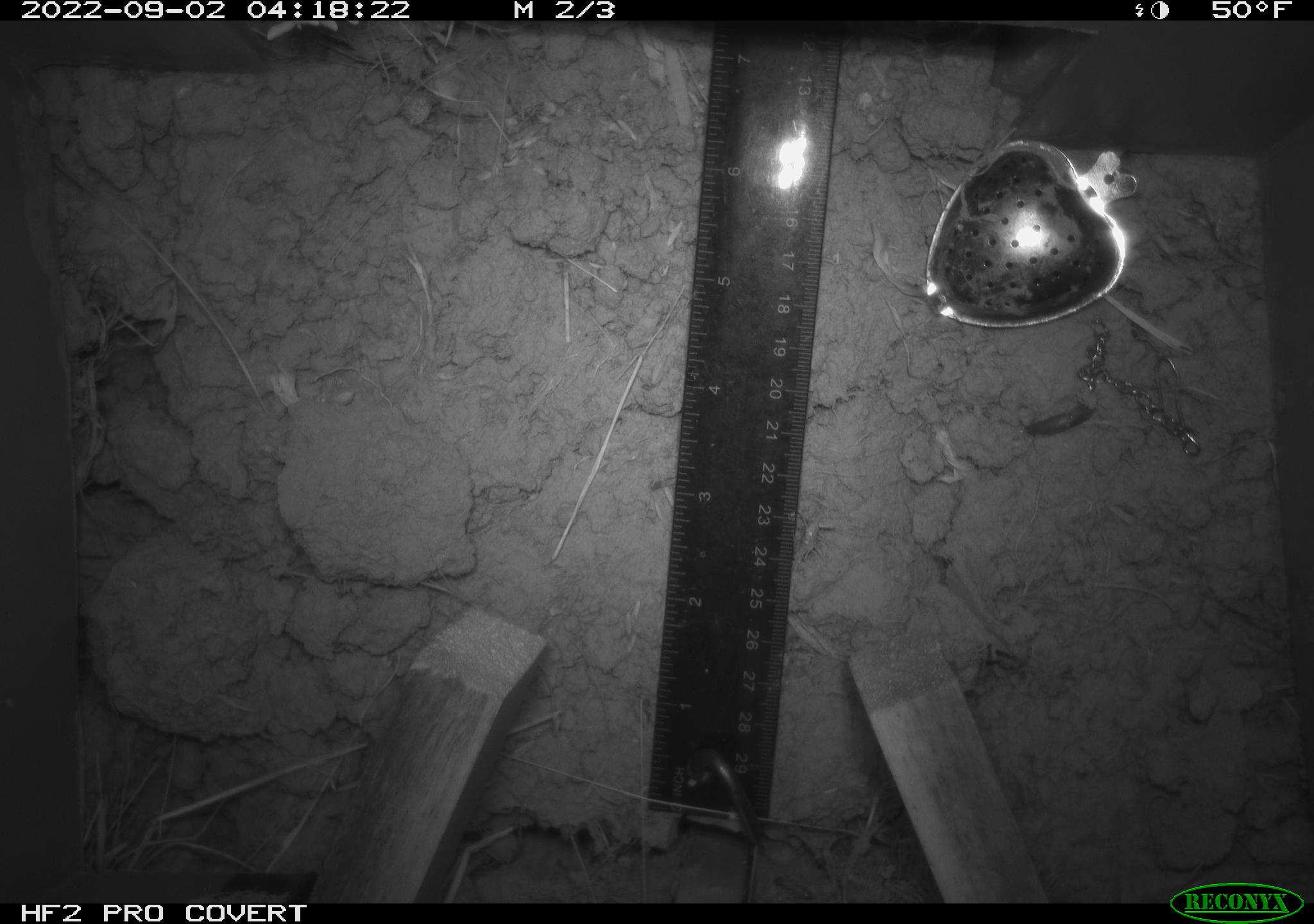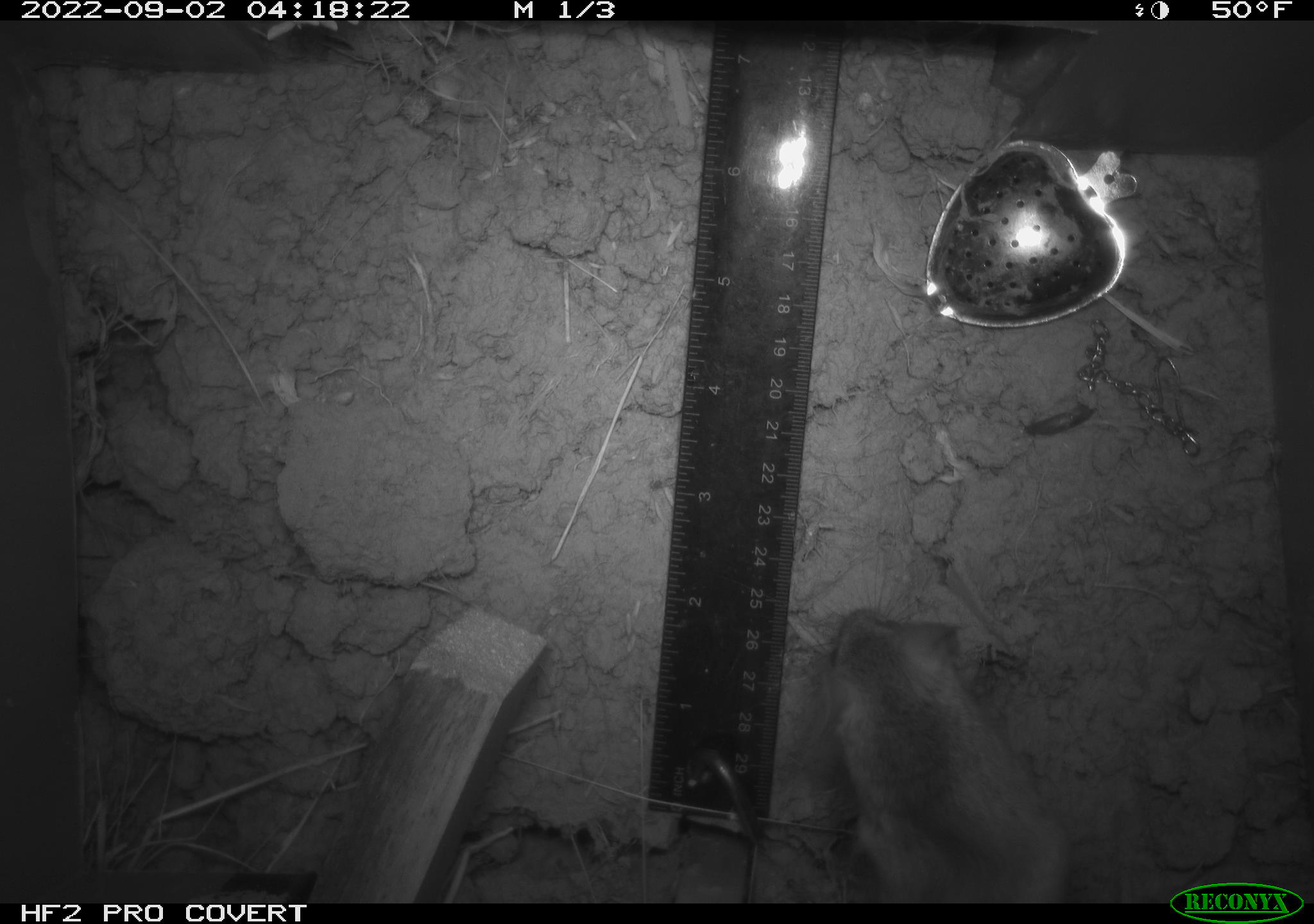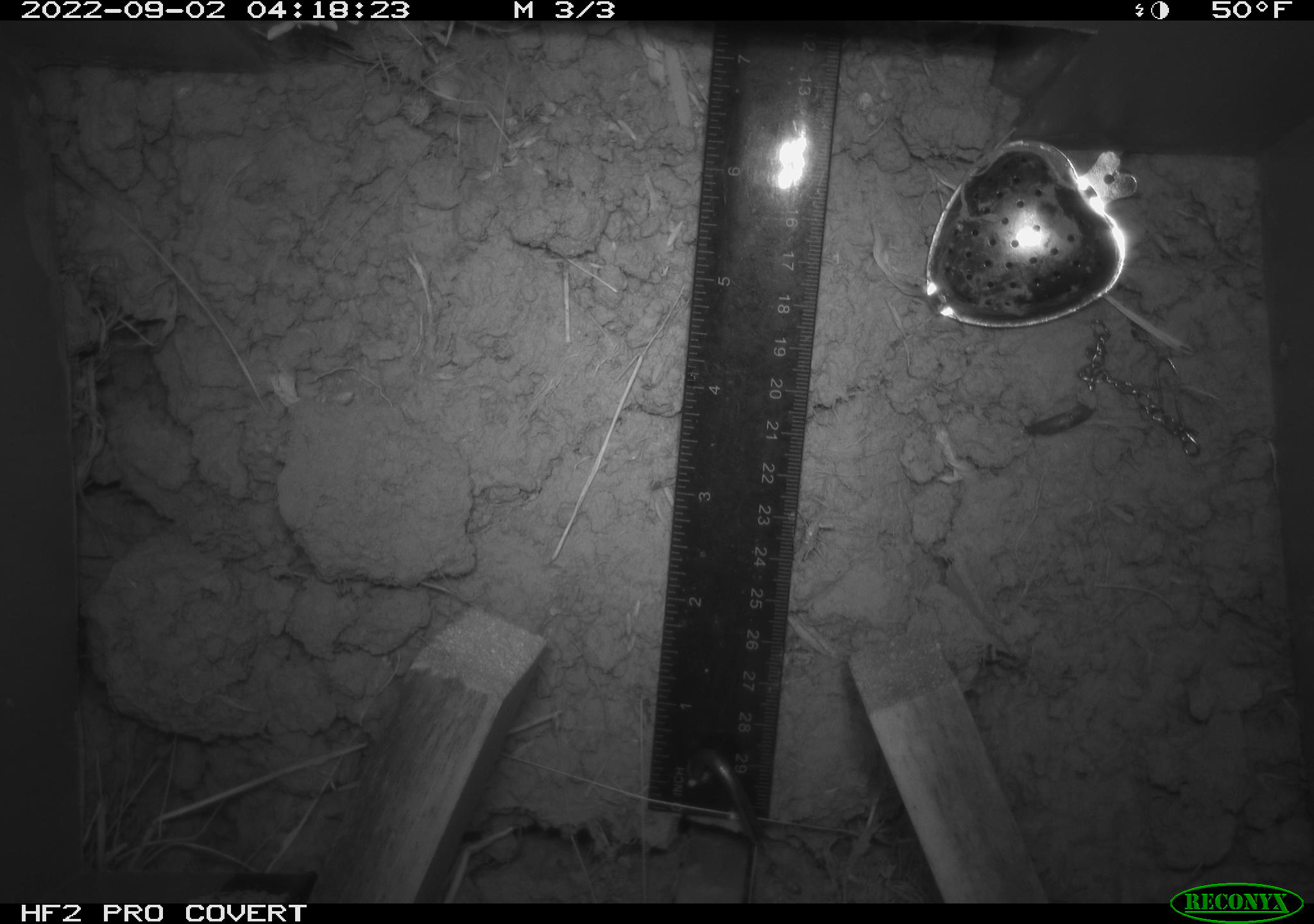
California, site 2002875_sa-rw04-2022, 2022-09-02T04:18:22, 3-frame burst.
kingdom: Animalia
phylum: Chordata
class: Mammalia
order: Rodentia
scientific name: Rodentia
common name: mouse species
Mouse species (Rodentia).